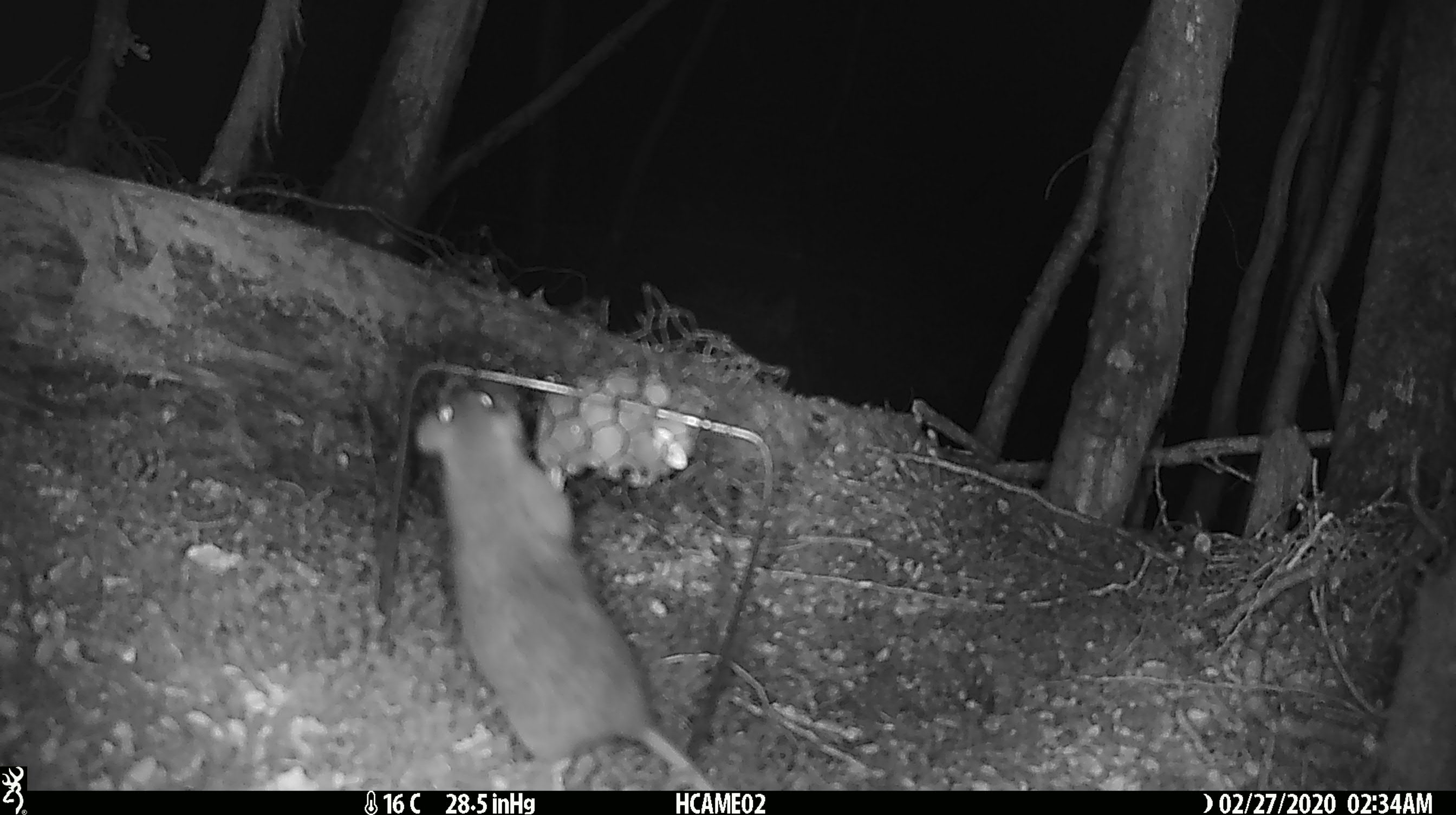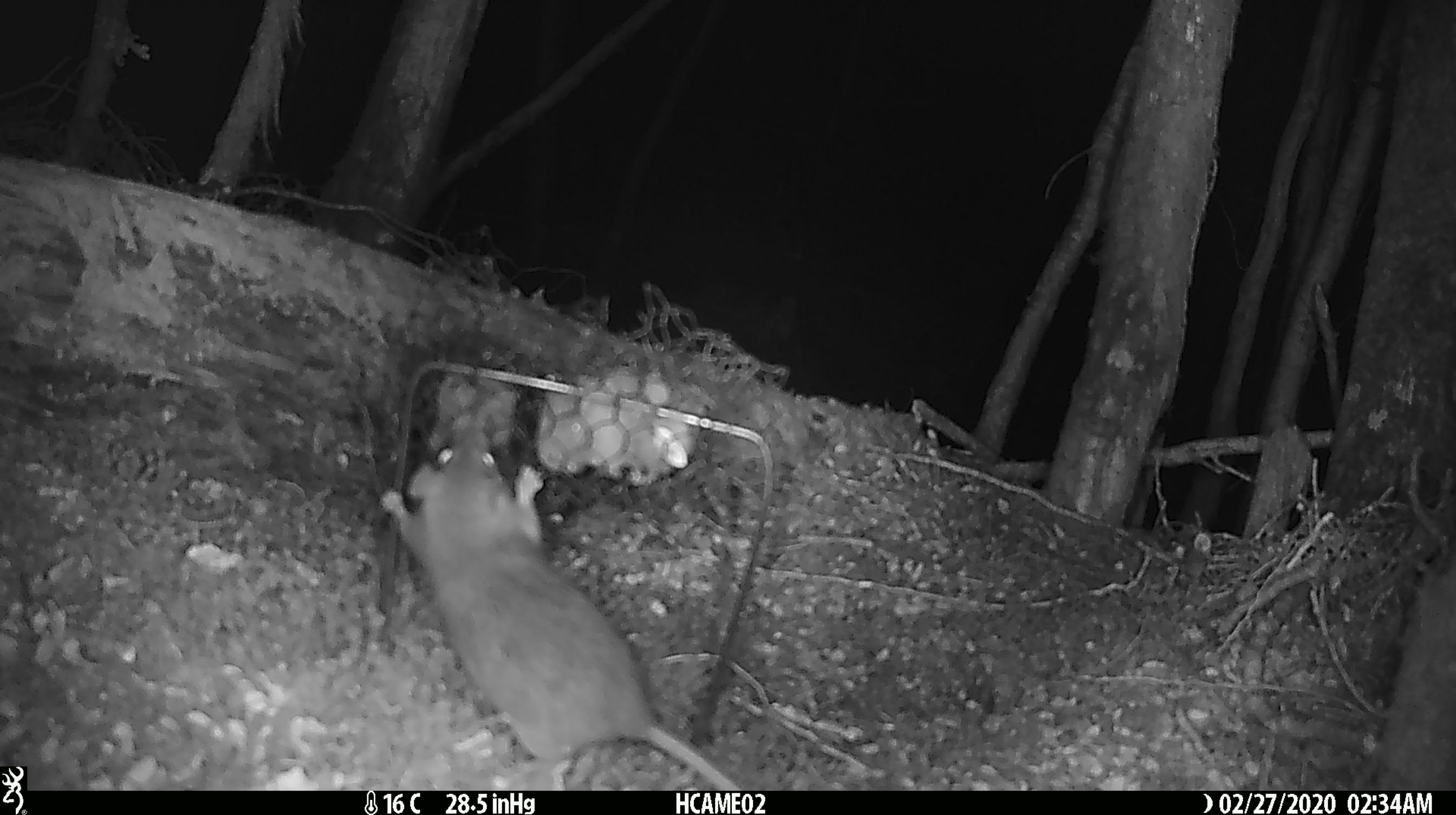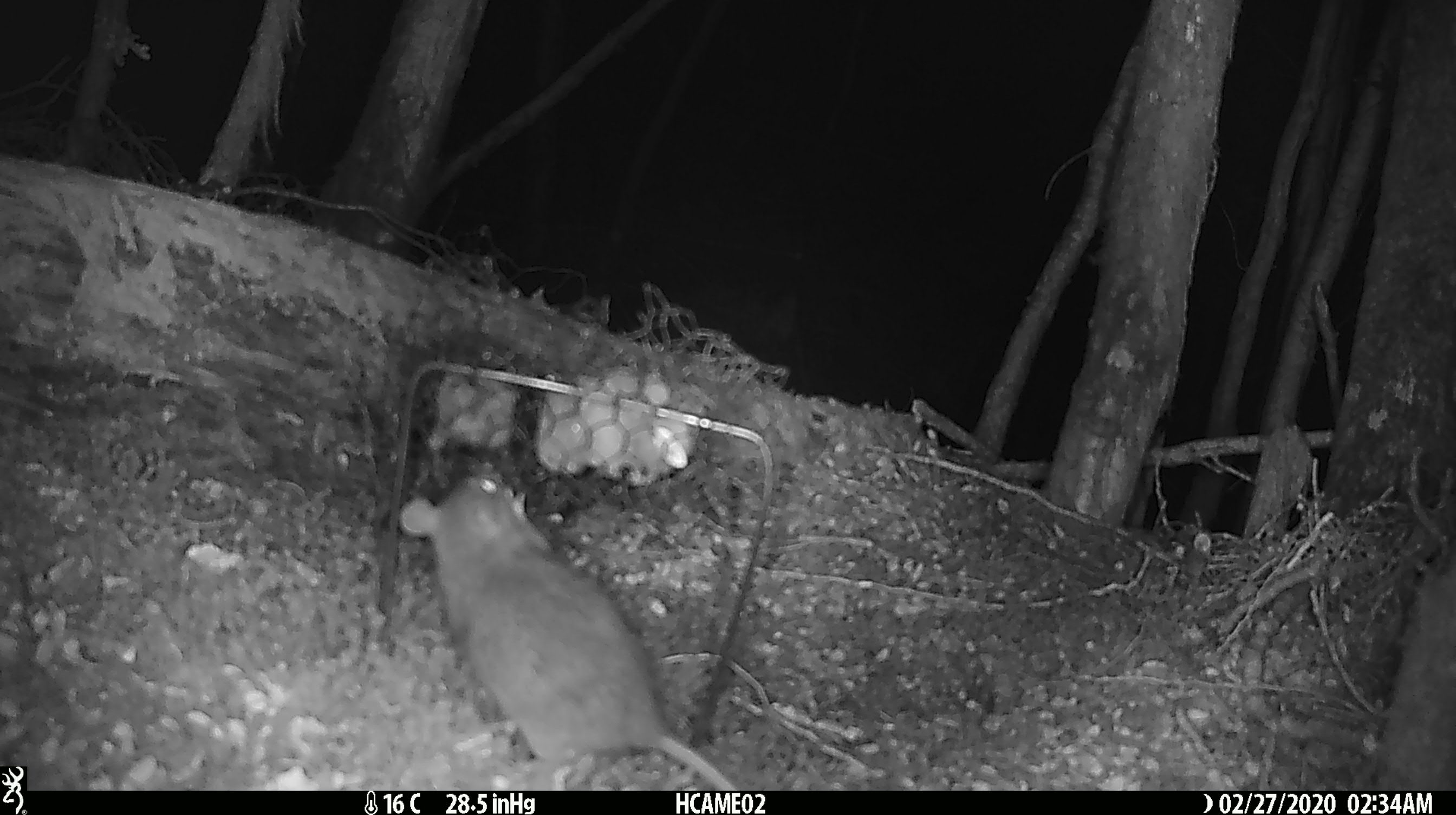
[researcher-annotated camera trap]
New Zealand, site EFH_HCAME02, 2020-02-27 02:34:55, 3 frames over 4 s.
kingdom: Animalia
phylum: Chordata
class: Mammalia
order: Rodentia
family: Muridae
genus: Rattus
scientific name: Rattus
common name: rat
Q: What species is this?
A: Rat (Rattus).